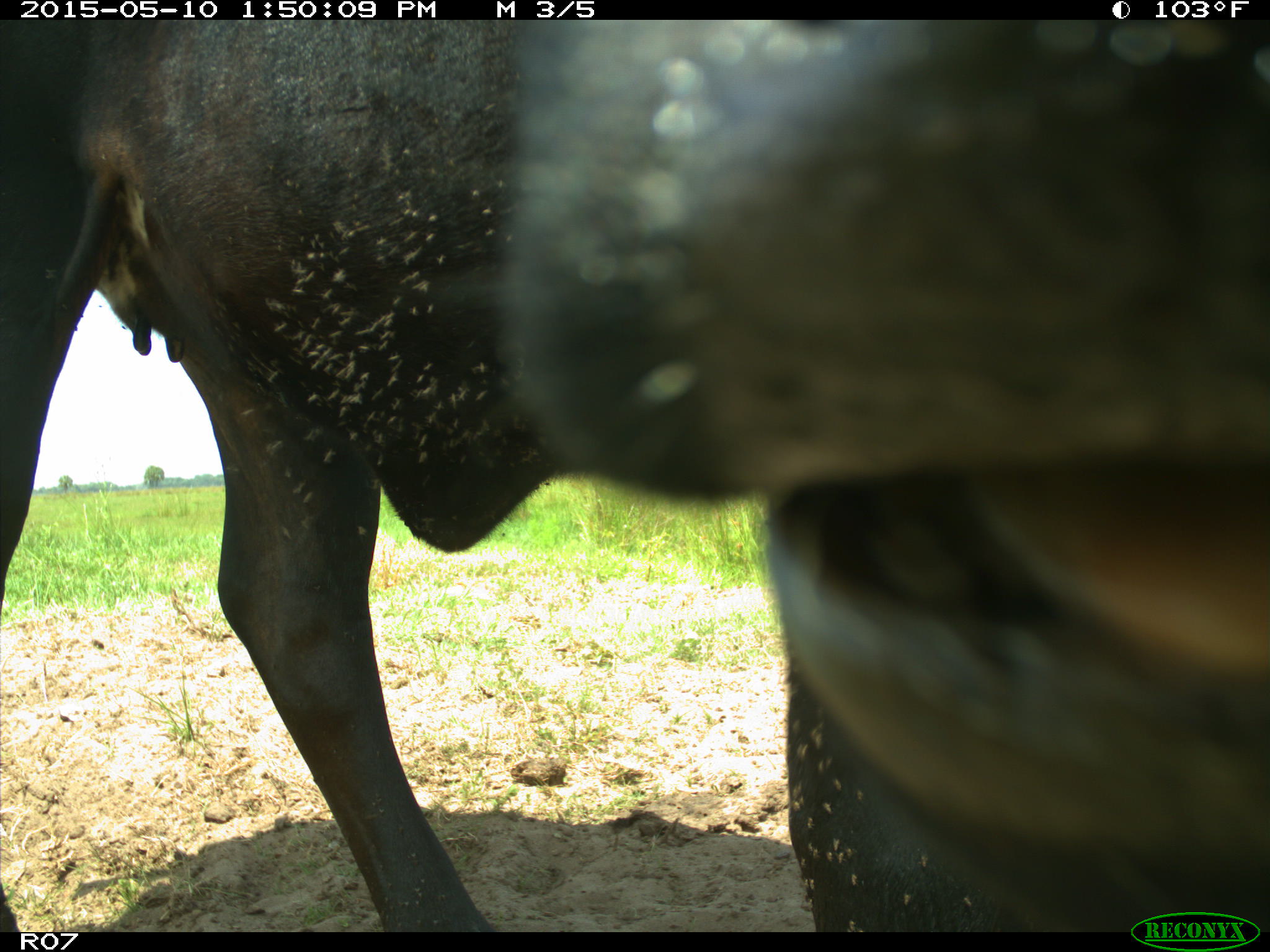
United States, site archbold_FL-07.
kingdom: Animalia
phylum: Chordata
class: Mammalia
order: Artiodactyla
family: Bovidae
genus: Bos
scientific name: Bos taurus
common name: domestic cow